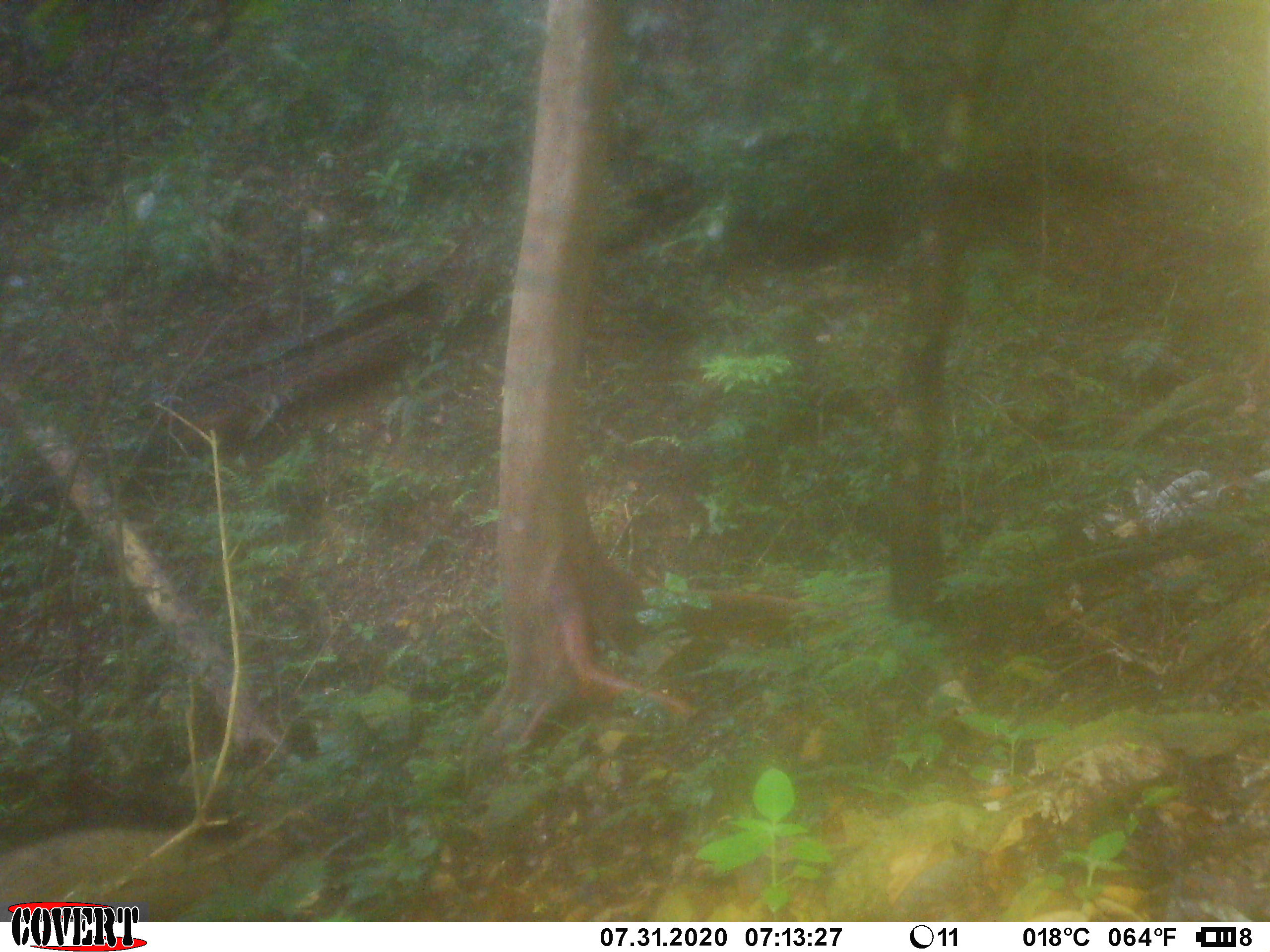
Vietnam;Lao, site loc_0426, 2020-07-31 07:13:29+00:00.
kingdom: Animalia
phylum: Chordata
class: Mammalia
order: Artiodactyla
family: Suidae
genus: Sus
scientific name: Sus scrofa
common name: eurasian wild pig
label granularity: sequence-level